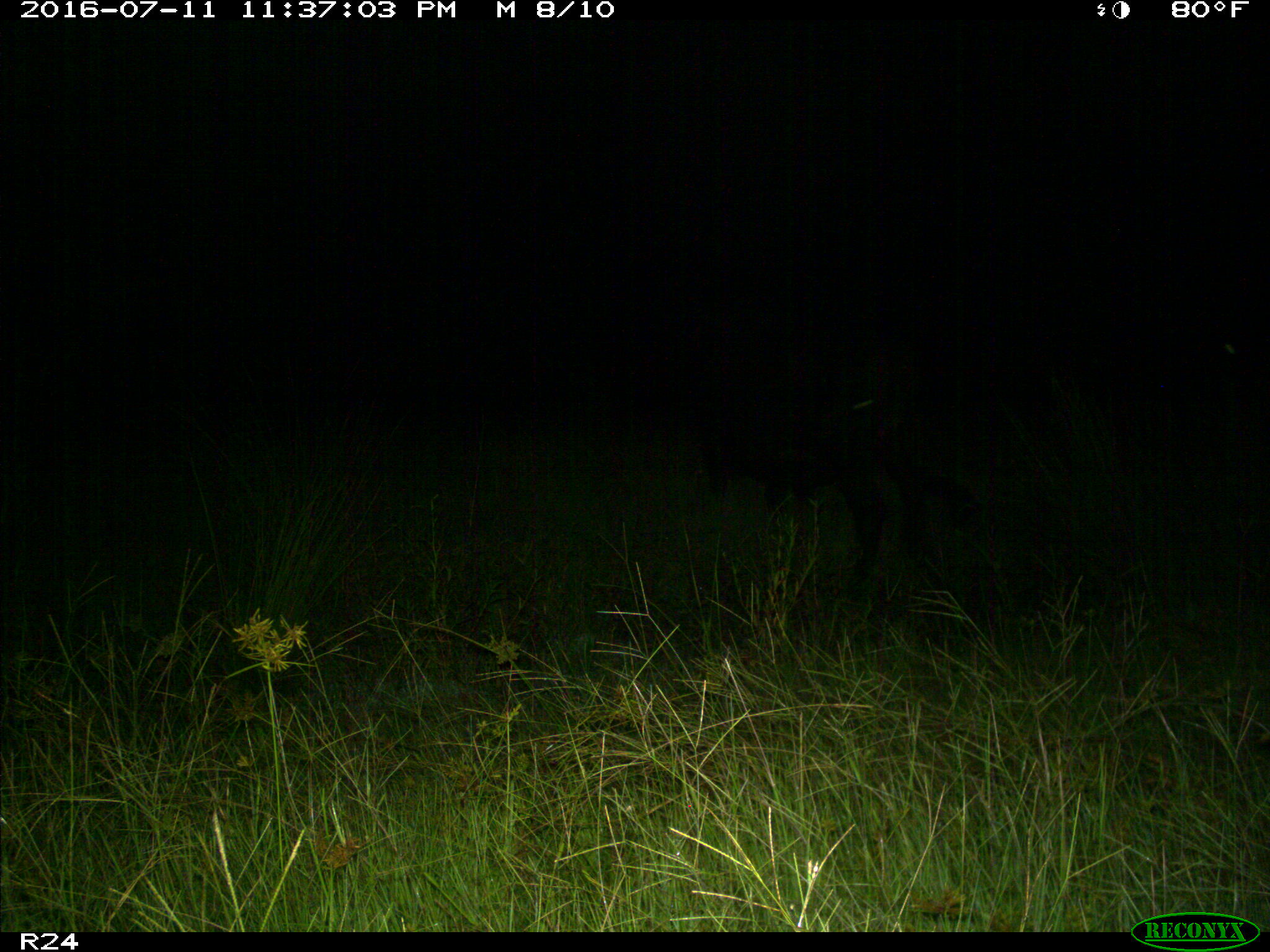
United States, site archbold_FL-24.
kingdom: Animalia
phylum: Chordata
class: Mammalia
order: Artiodactyla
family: Bovidae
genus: Bos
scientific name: Bos taurus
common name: domestic cow